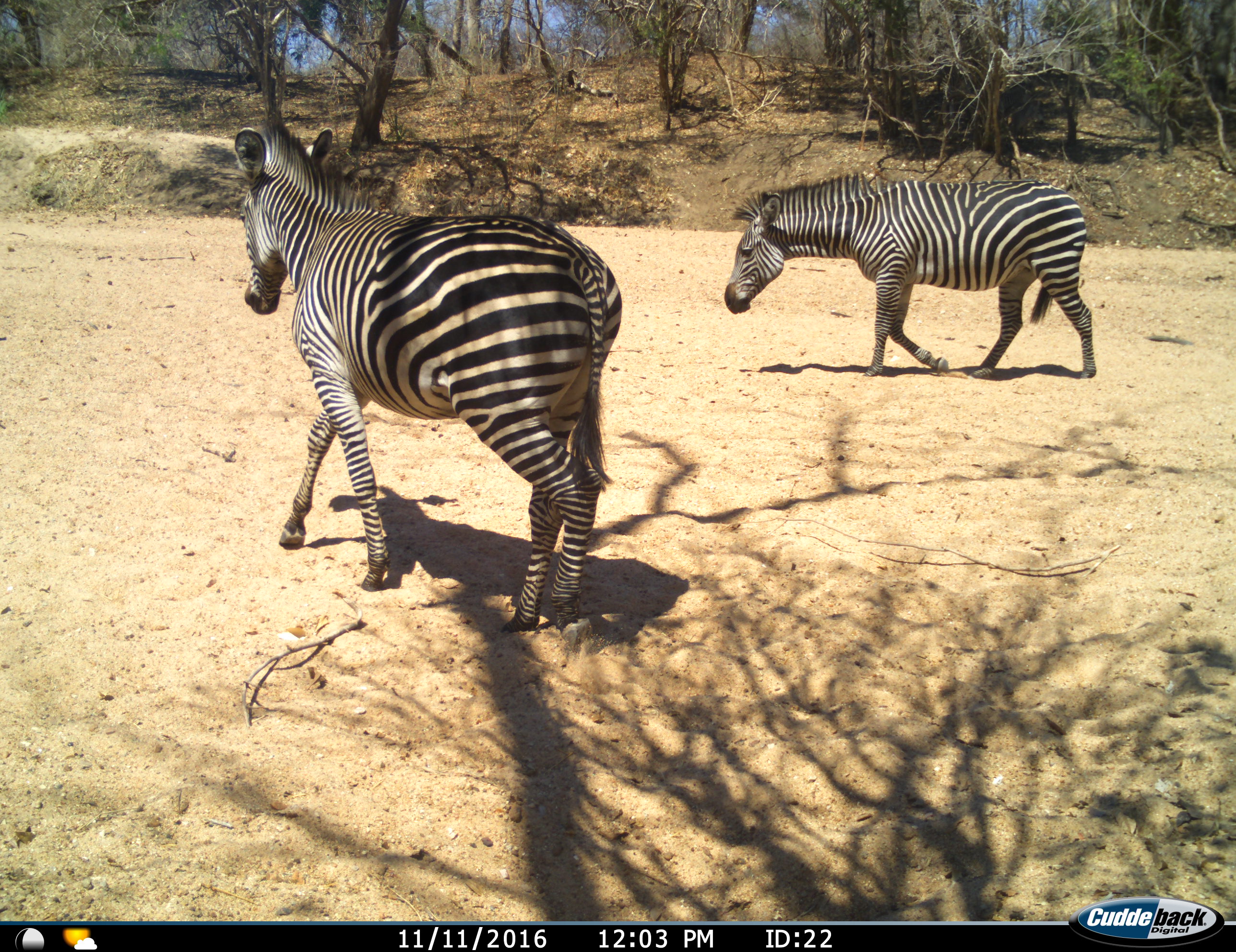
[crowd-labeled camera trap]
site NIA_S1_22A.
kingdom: Animalia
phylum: Chordata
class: Mammalia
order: Perissodactyla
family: Equidae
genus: Equus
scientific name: Equus quagga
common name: plains zebra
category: zebraplains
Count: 2.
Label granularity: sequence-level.